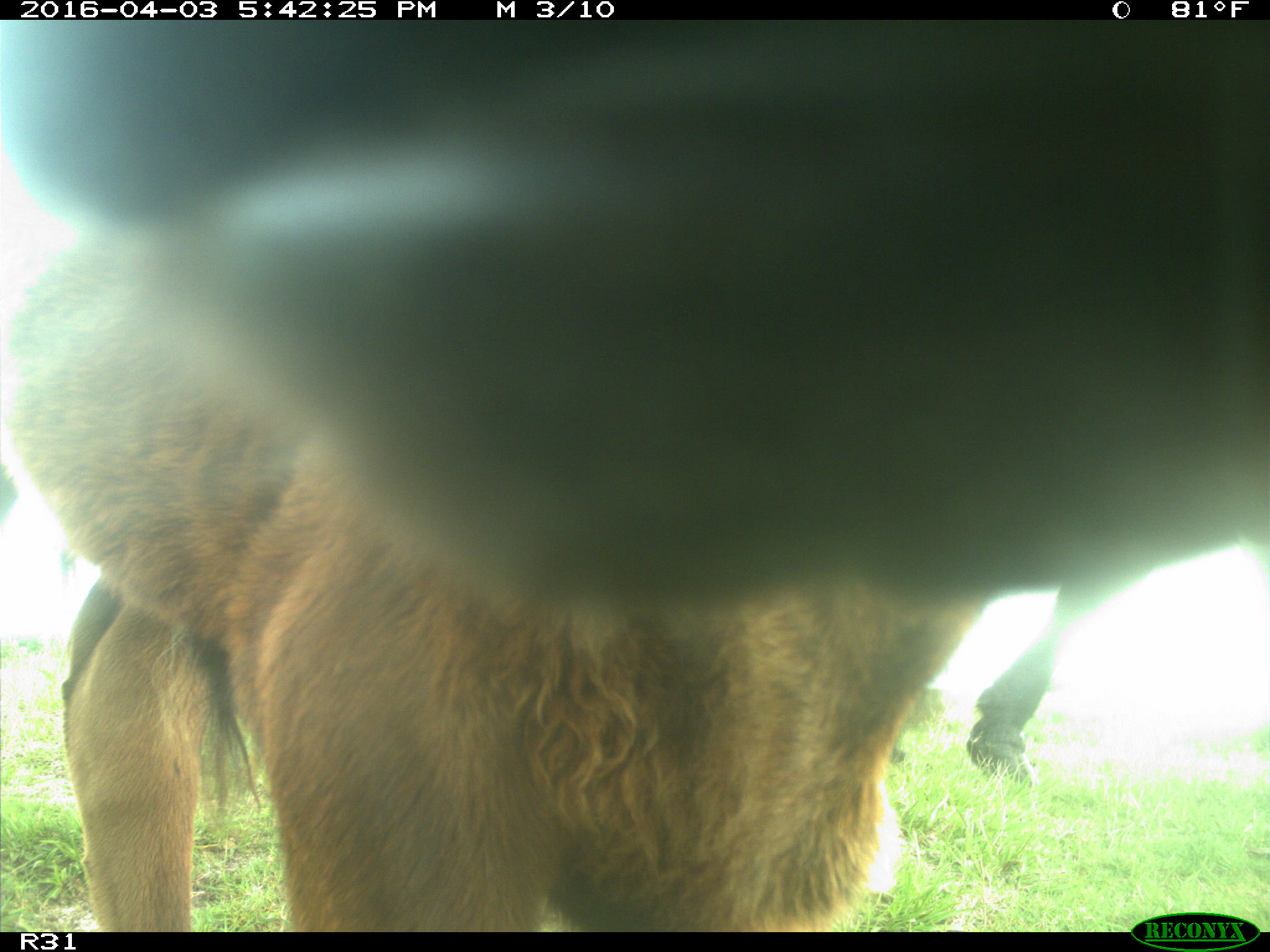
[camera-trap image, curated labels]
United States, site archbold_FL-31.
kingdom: Animalia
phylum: Chordata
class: Mammalia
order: Artiodactyla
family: Bovidae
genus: Bos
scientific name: Bos taurus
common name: domestic cow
Bos taurus (domestic cow).